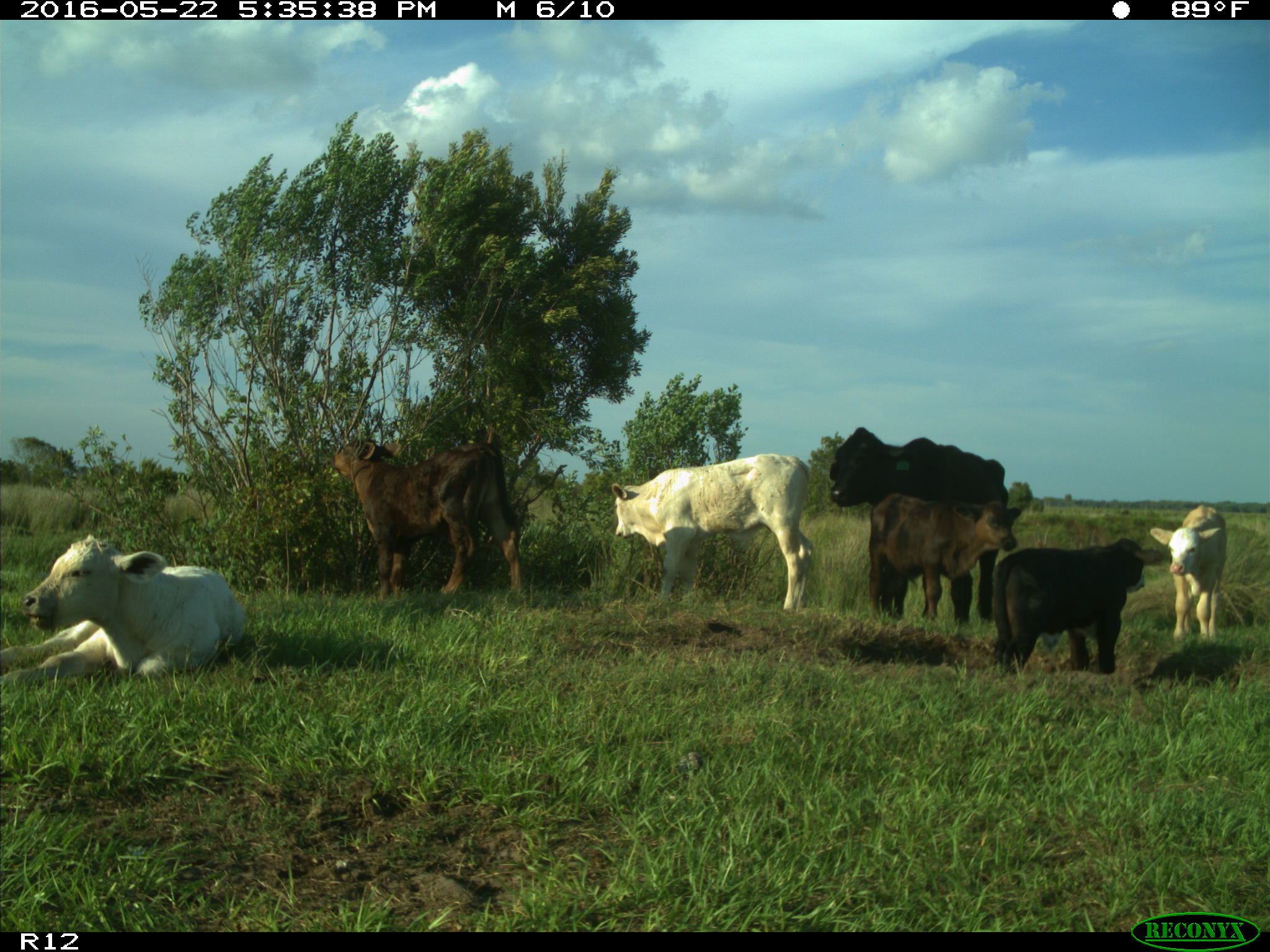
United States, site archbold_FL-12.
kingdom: Animalia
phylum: Chordata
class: Mammalia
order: Artiodactyla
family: Bovidae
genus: Bos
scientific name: Bos taurus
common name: domestic cow